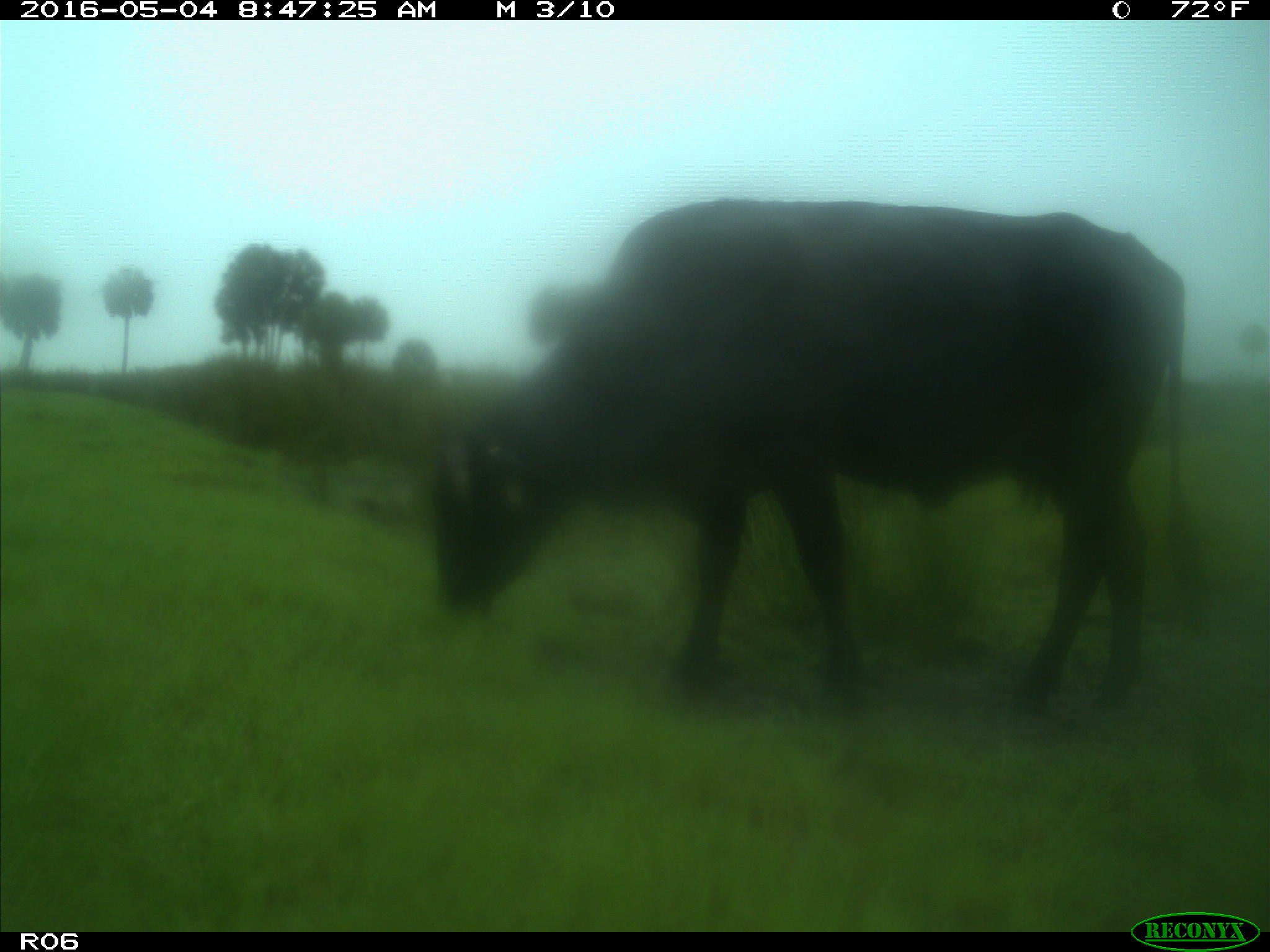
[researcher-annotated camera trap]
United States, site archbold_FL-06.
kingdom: Animalia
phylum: Chordata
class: Mammalia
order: Artiodactyla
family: Bovidae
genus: Bos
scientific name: Bos taurus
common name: domestic cow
Bos taurus (domestic cow).